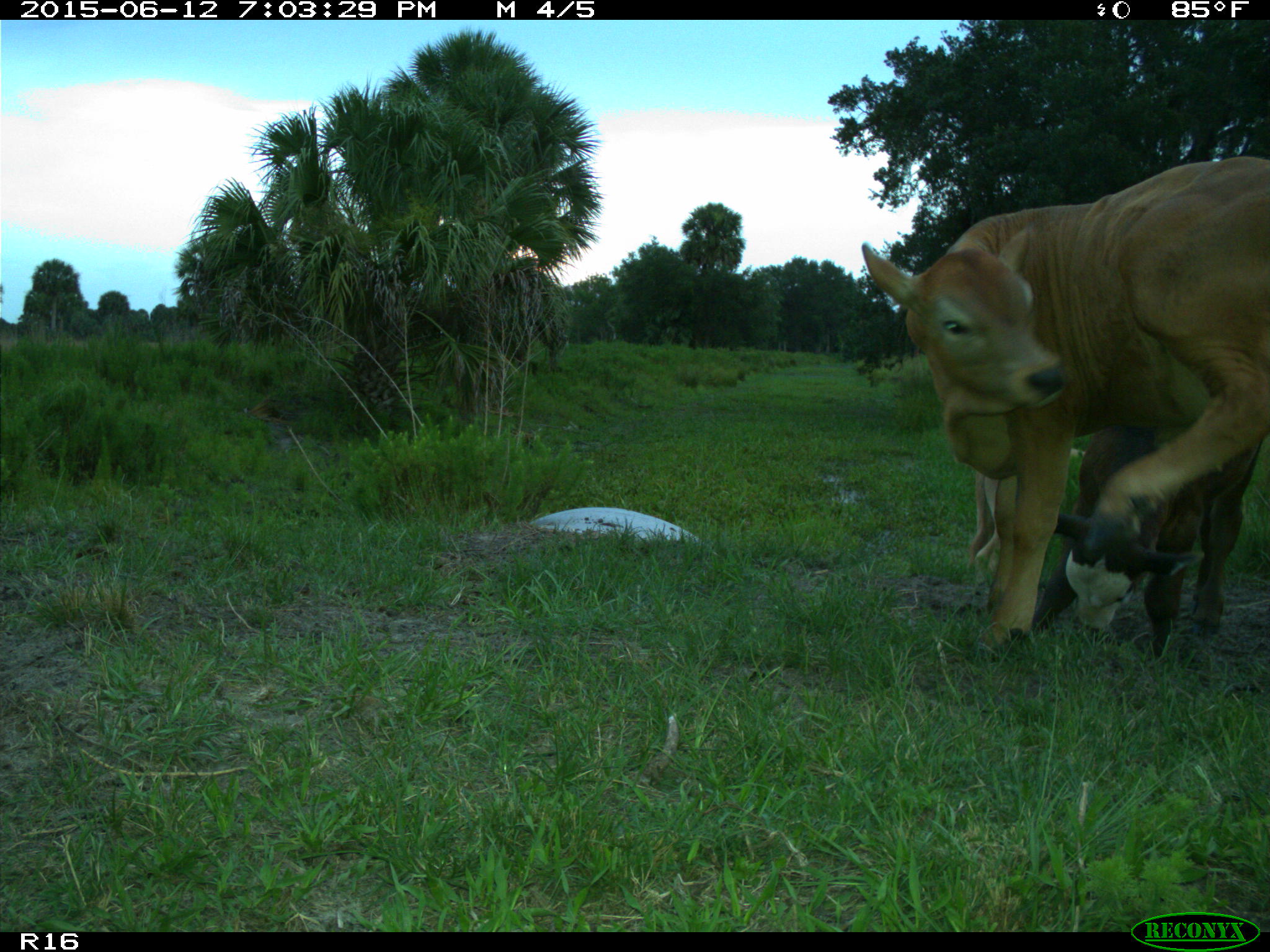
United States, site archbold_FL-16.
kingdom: Animalia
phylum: Chordata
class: Mammalia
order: Artiodactyla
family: Bovidae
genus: Bos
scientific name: Bos taurus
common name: domestic cow